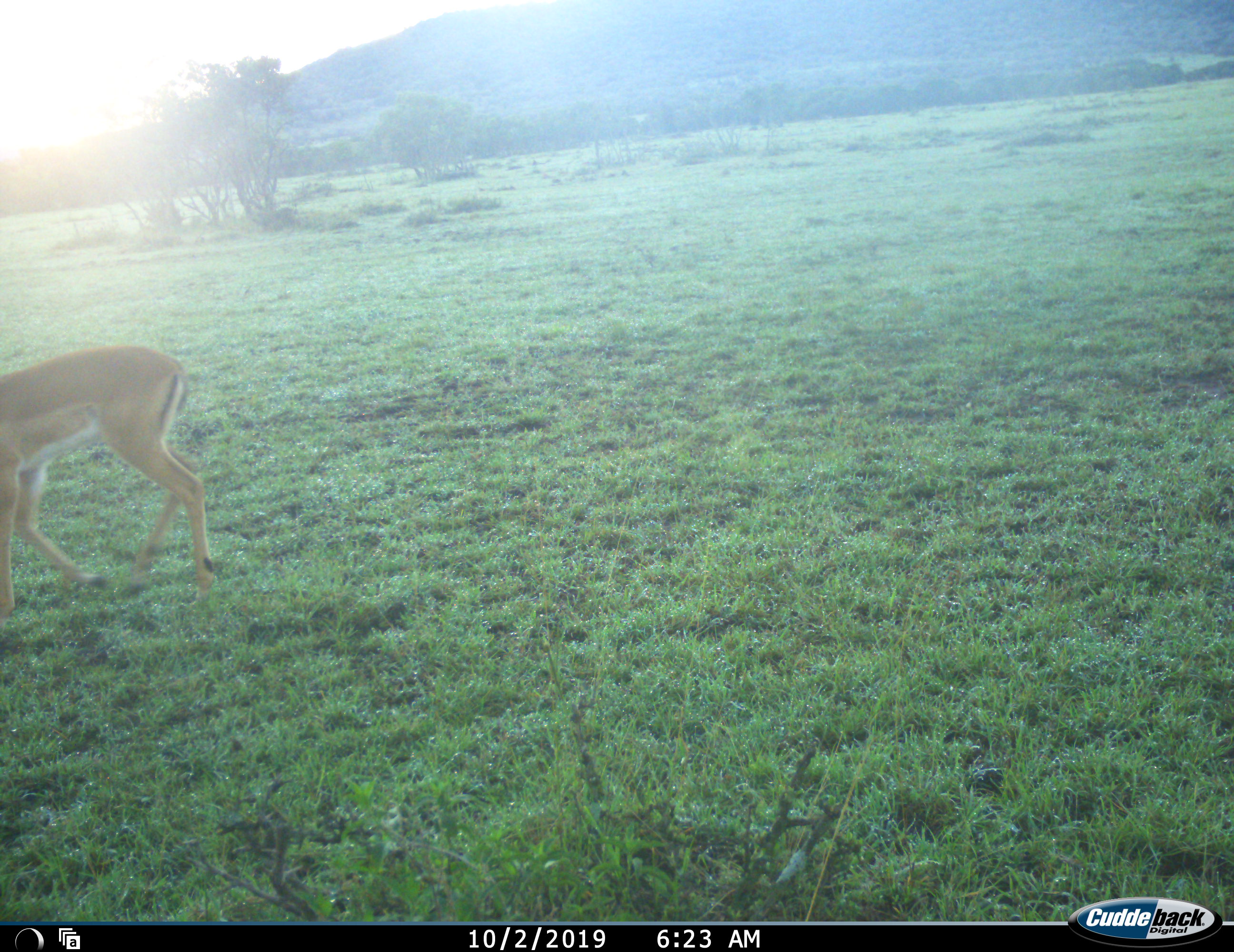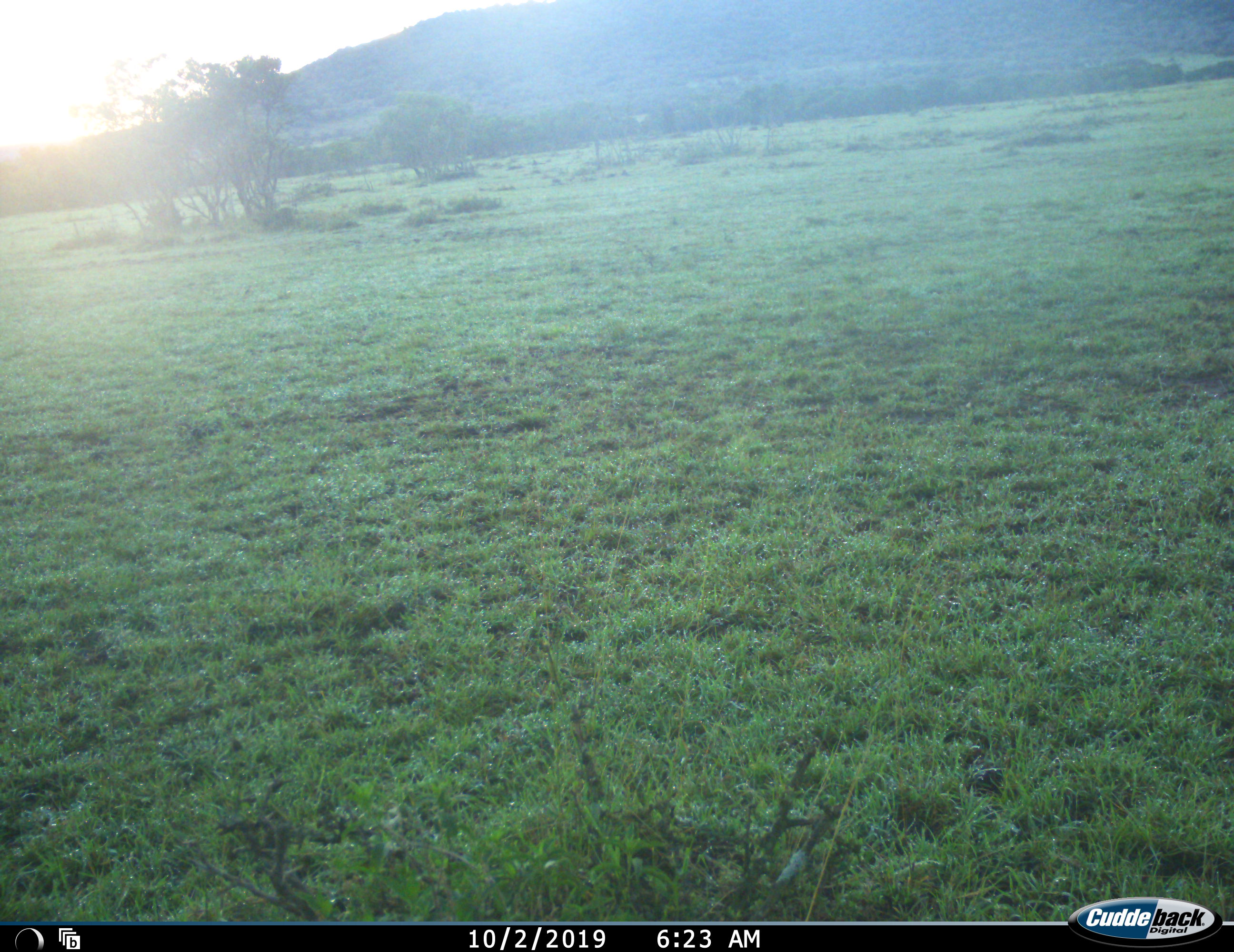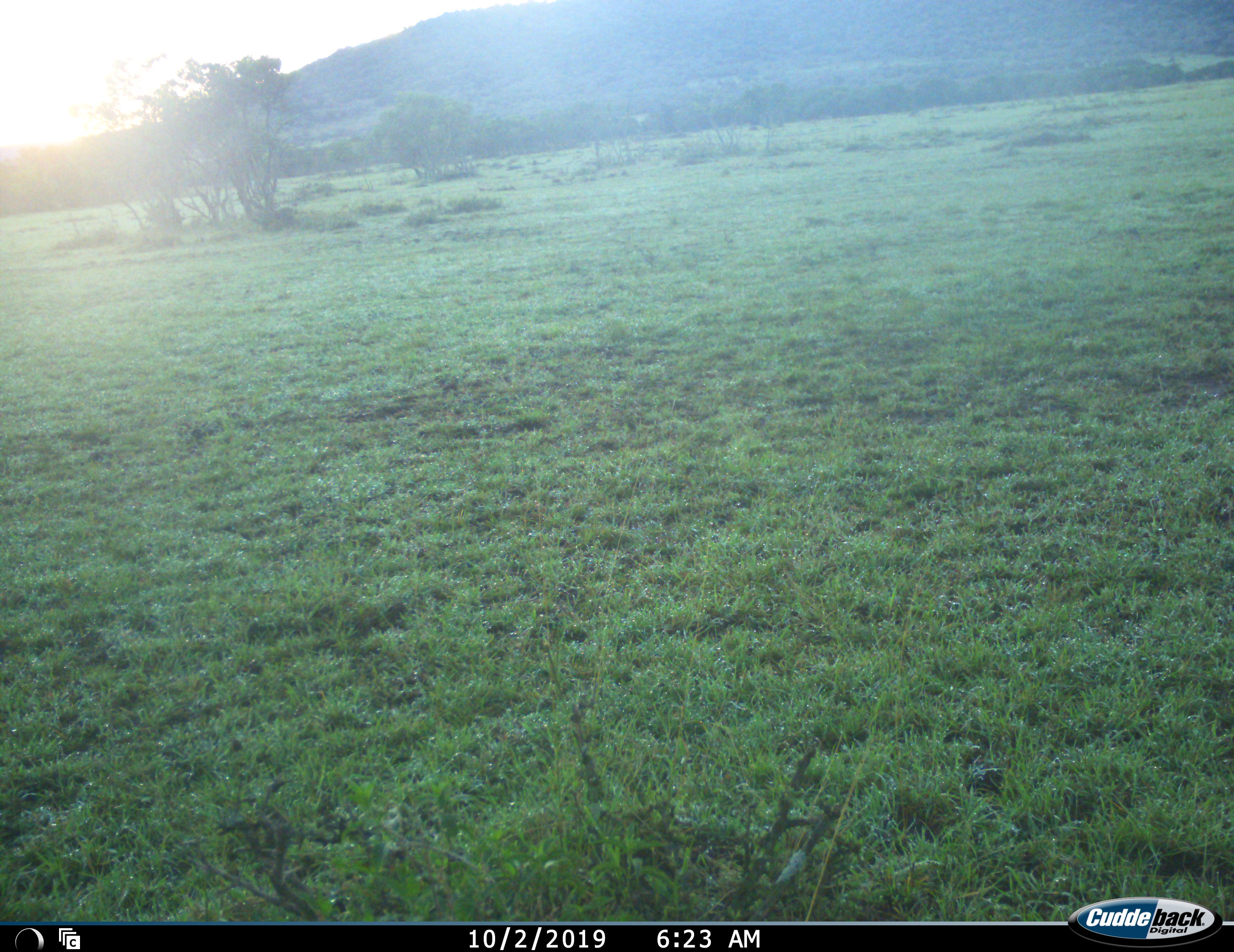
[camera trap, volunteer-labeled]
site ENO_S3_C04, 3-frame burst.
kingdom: Animalia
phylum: Chordata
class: Mammalia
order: Artiodactyla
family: Bovidae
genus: Aepyceros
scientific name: Aepyceros melampus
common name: impala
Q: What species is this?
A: Impala (Aepyceros melampus).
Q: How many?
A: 1.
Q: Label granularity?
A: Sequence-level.